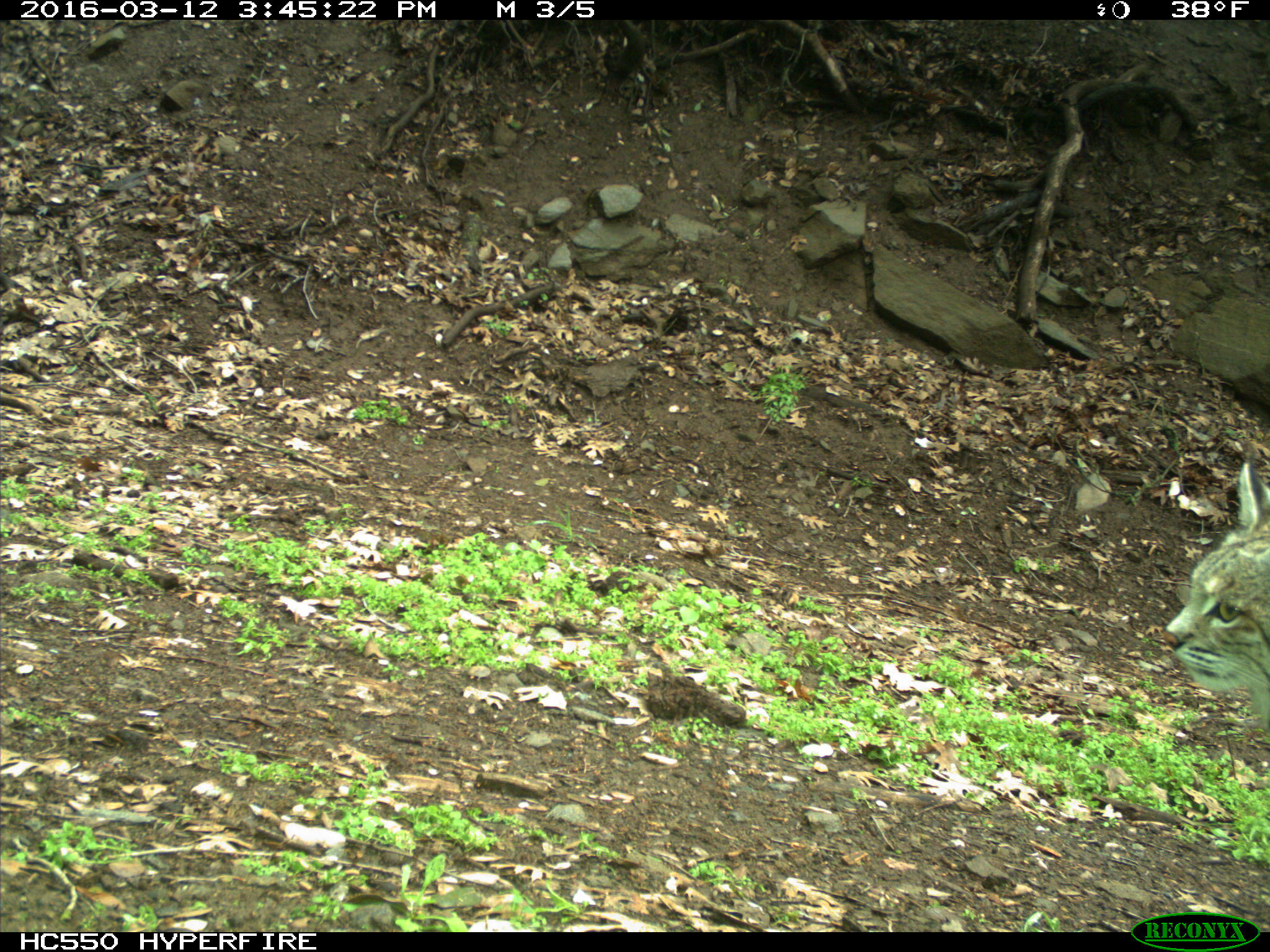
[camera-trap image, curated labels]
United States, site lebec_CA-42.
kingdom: Animalia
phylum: Chordata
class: Mammalia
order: Carnivora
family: Felidae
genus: Lynx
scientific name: Lynx rufus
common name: bobcat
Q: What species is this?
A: Lynx rufus (bobcat).